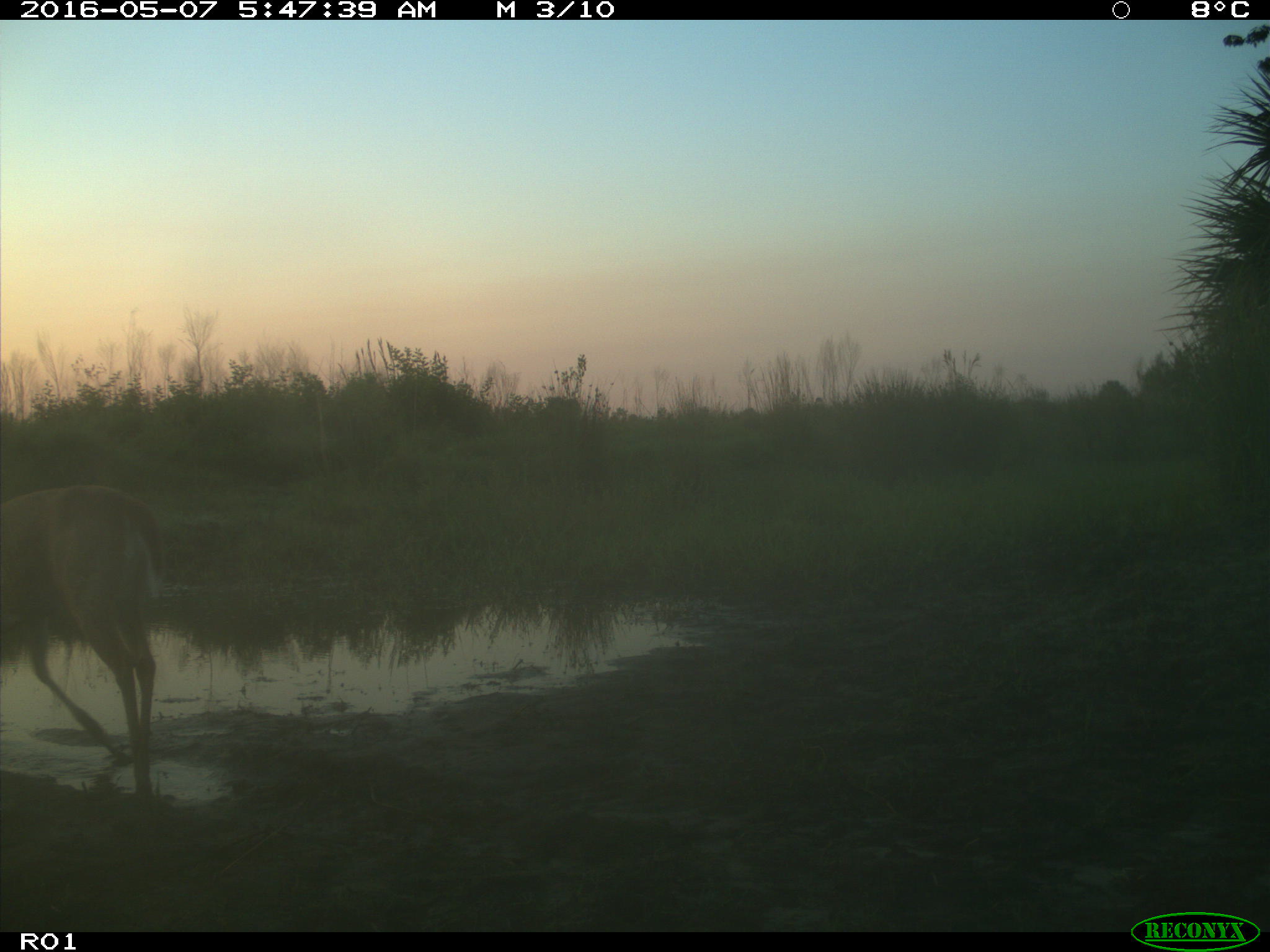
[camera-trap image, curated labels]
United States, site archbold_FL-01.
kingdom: Animalia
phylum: Chordata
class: Mammalia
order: Artiodactyla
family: Cervidae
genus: Odocoileus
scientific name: Odocoileus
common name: deer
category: unidentified deer